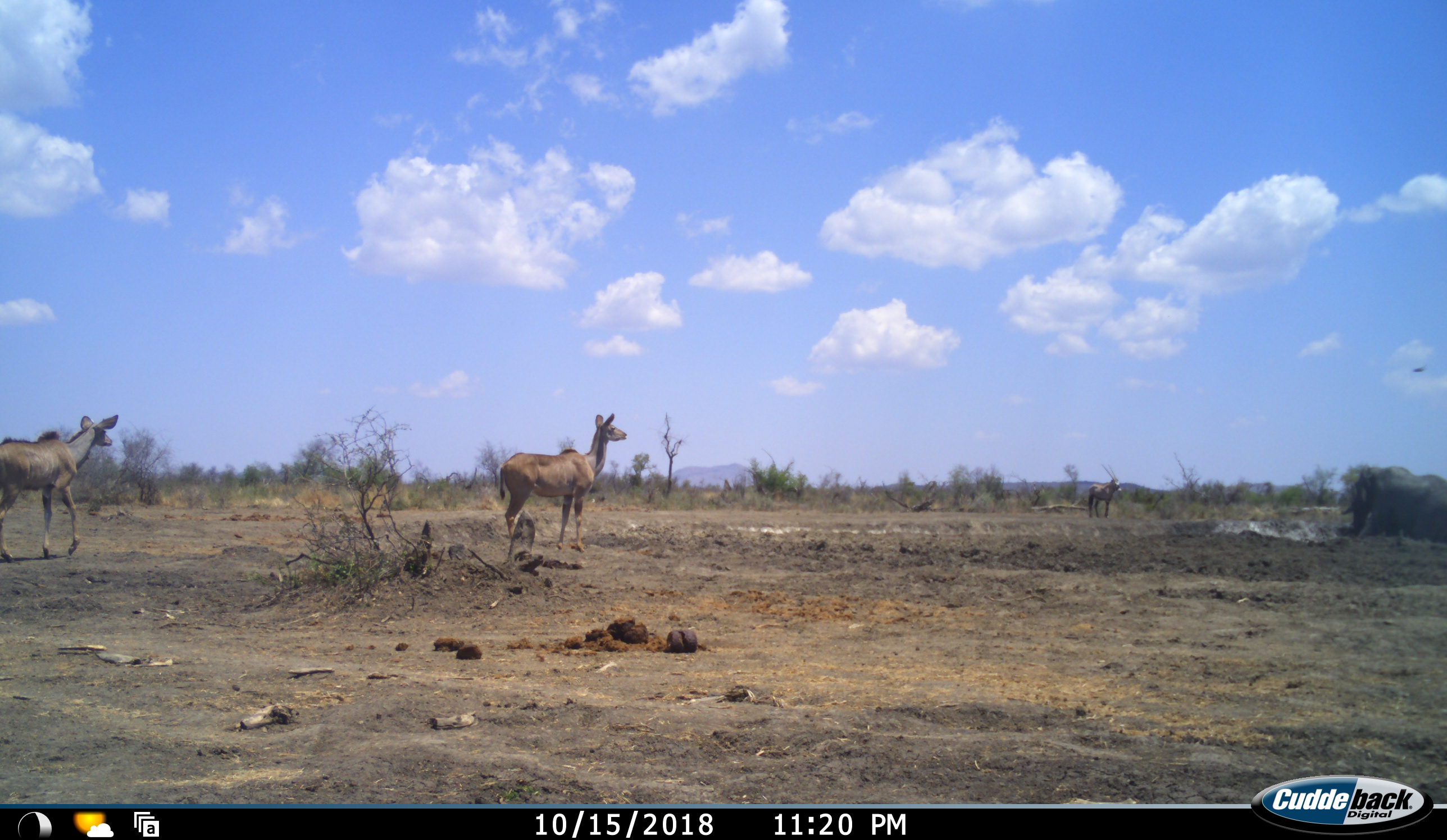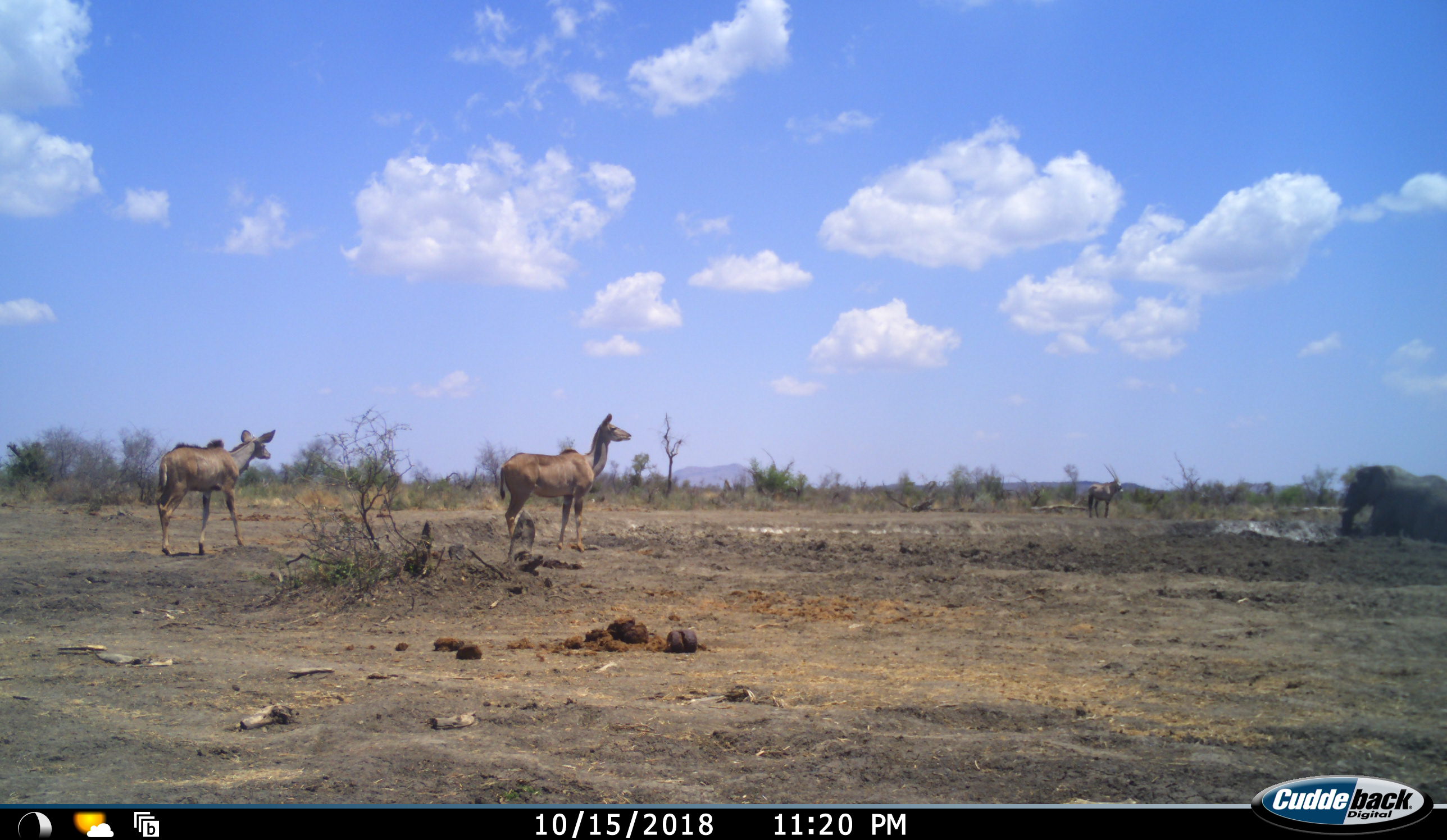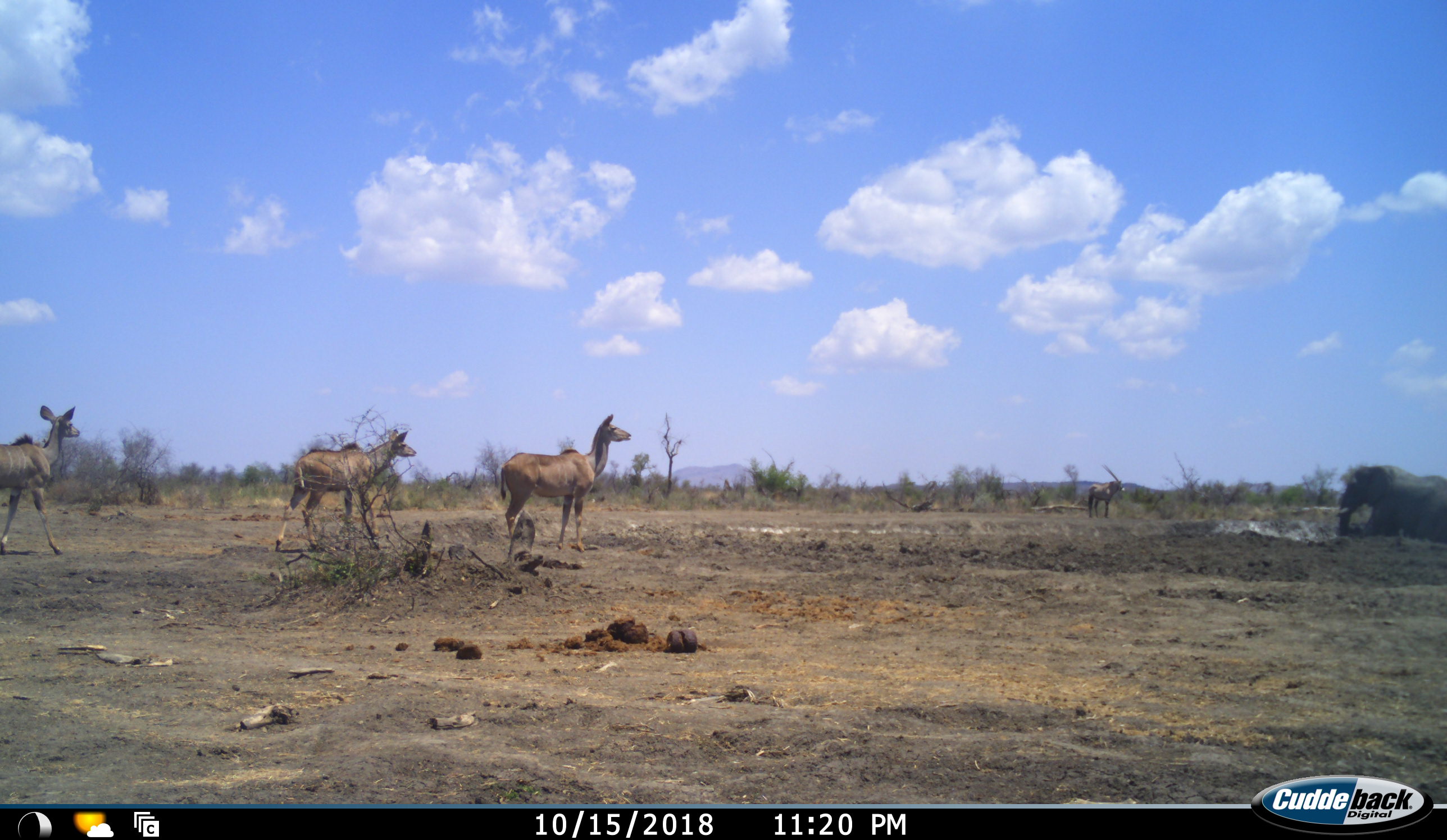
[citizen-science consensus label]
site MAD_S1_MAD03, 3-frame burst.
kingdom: Animalia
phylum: Chordata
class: Mammalia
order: Proboscidea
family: Elephantidae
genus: Loxodonta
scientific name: Loxodonta africana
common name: african bush elephant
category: elephant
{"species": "elephant (african bush elephant) (Loxodonta africana)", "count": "1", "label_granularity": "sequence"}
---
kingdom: Animalia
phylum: Chordata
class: Mammalia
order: Artiodactyla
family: Bovidae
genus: Oryx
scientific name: Oryx gazella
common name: gemsbok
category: oryx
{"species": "oryx (gemsbok) (Oryx gazella)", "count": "1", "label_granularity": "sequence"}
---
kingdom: Animalia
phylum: Chordata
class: Mammalia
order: Artiodactyla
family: Bovidae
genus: Tragelaphus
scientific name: Tragelaphus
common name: kudu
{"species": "kudu (Tragelaphus)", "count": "3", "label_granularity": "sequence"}